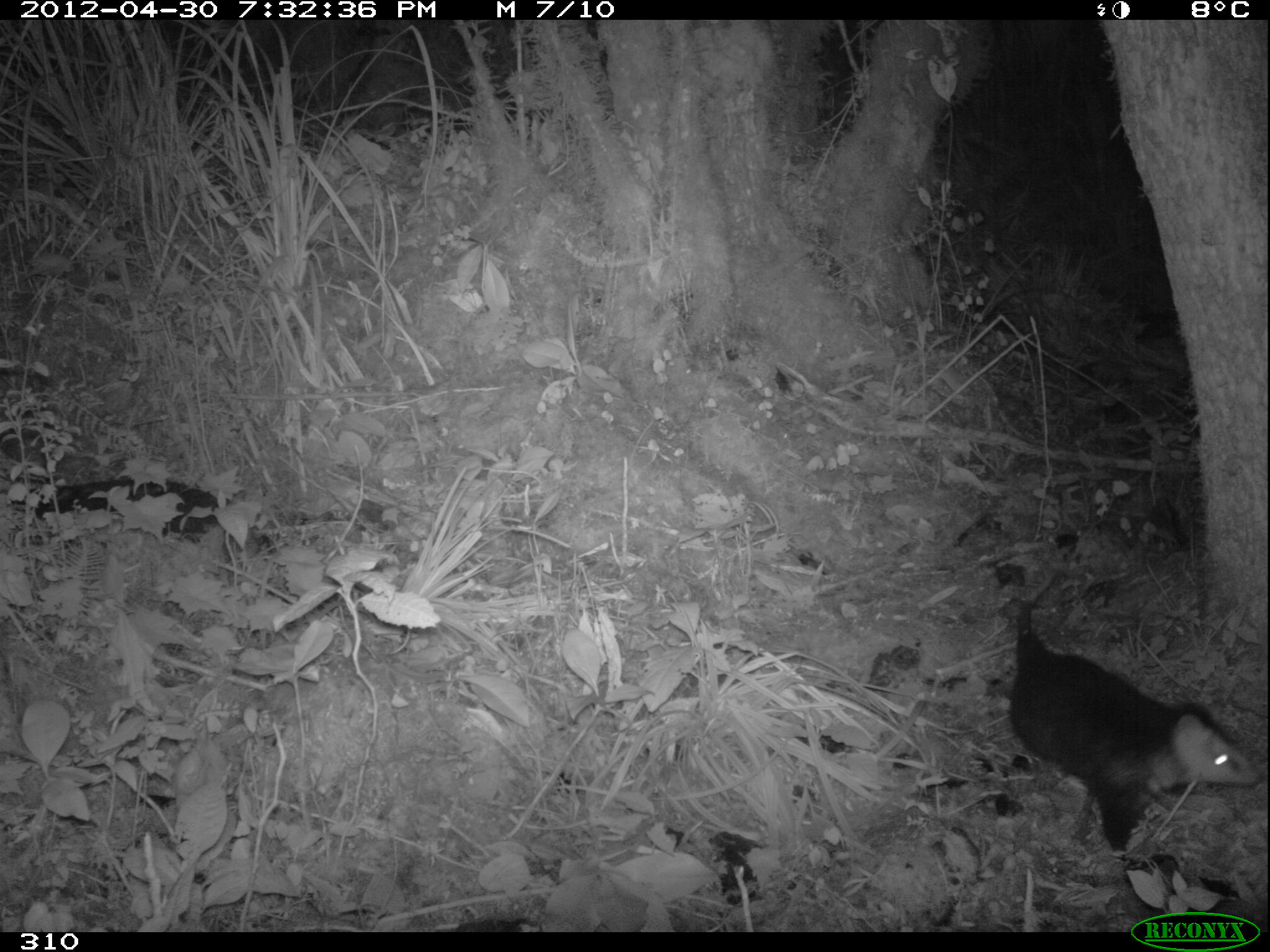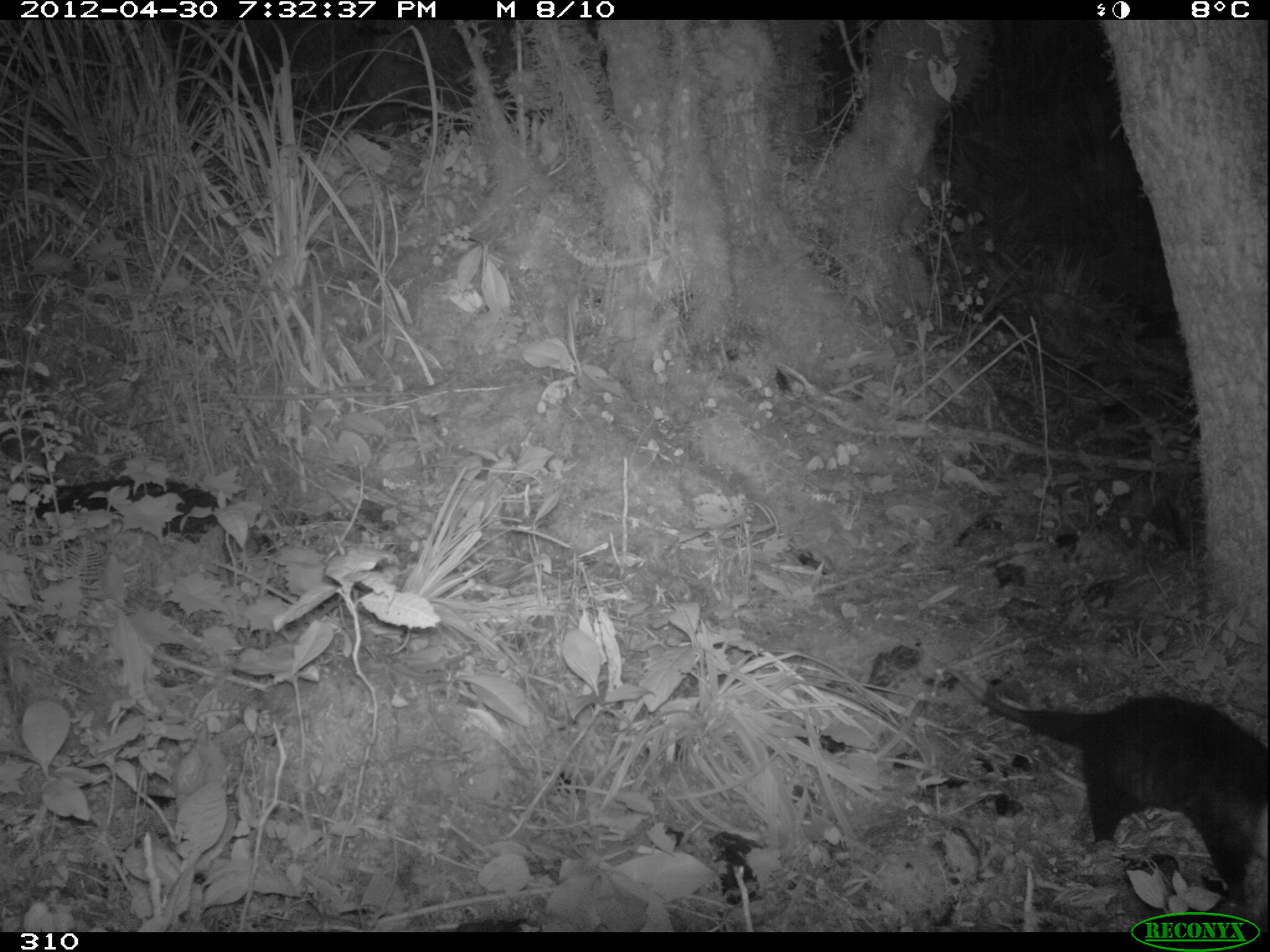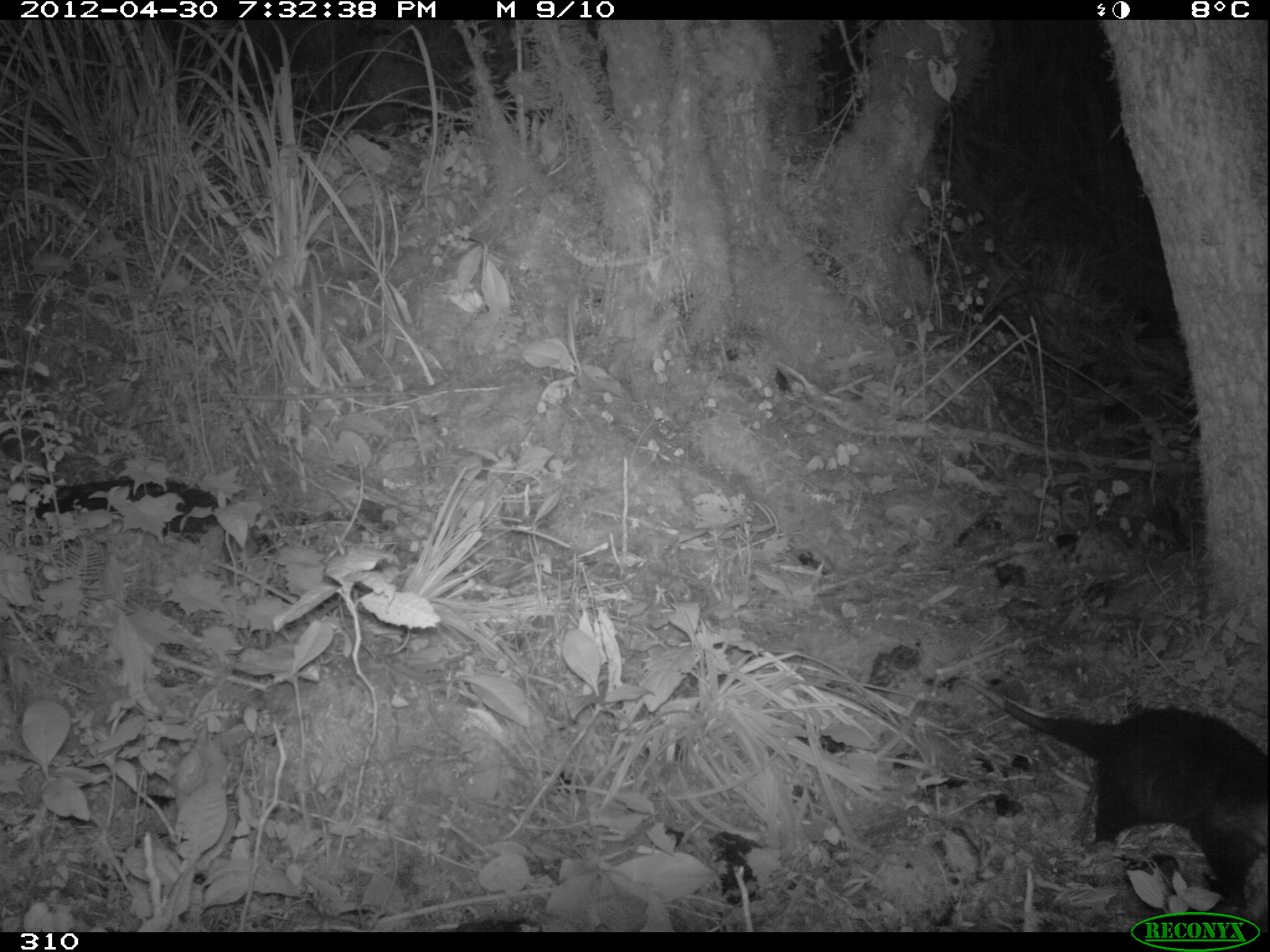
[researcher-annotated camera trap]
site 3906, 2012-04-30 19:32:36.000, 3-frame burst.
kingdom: Animalia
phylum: Chordata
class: Mammalia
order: Didelphimorphia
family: Didelphidae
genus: Didelphis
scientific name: Didelphis pernigra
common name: andean white-eared opossum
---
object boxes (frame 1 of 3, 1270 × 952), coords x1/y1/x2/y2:
didelphis pernigra: 1003/567/1263/863